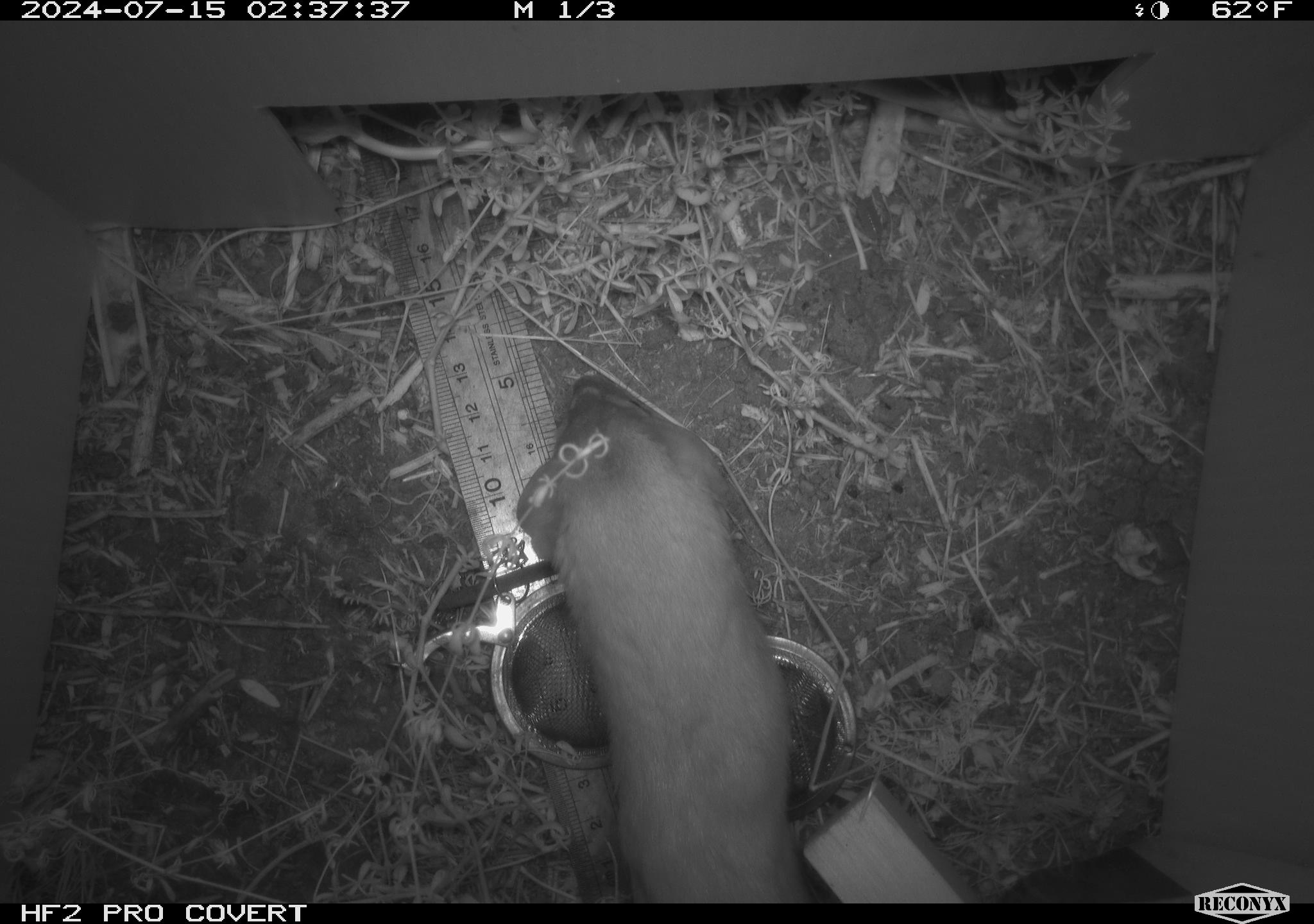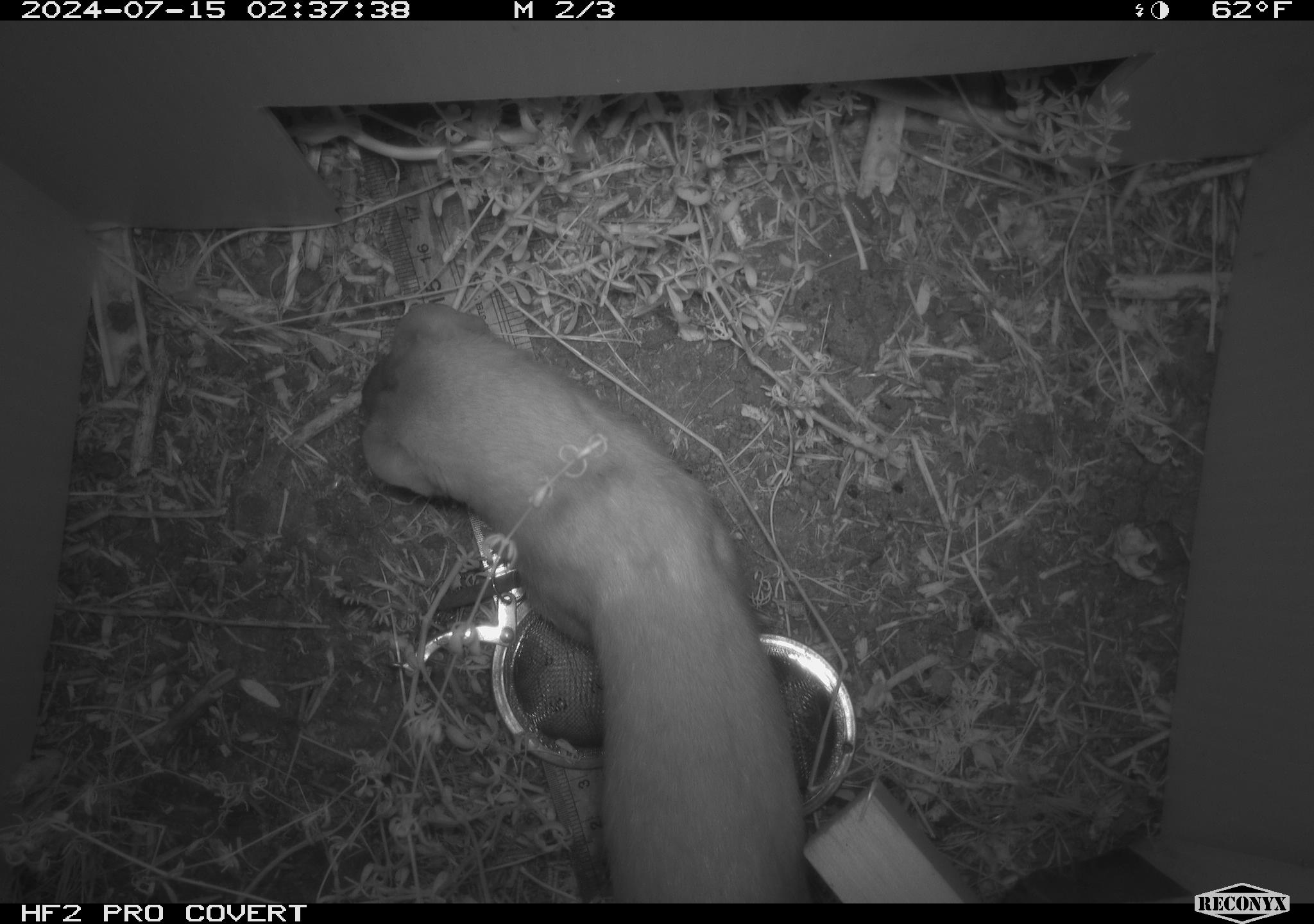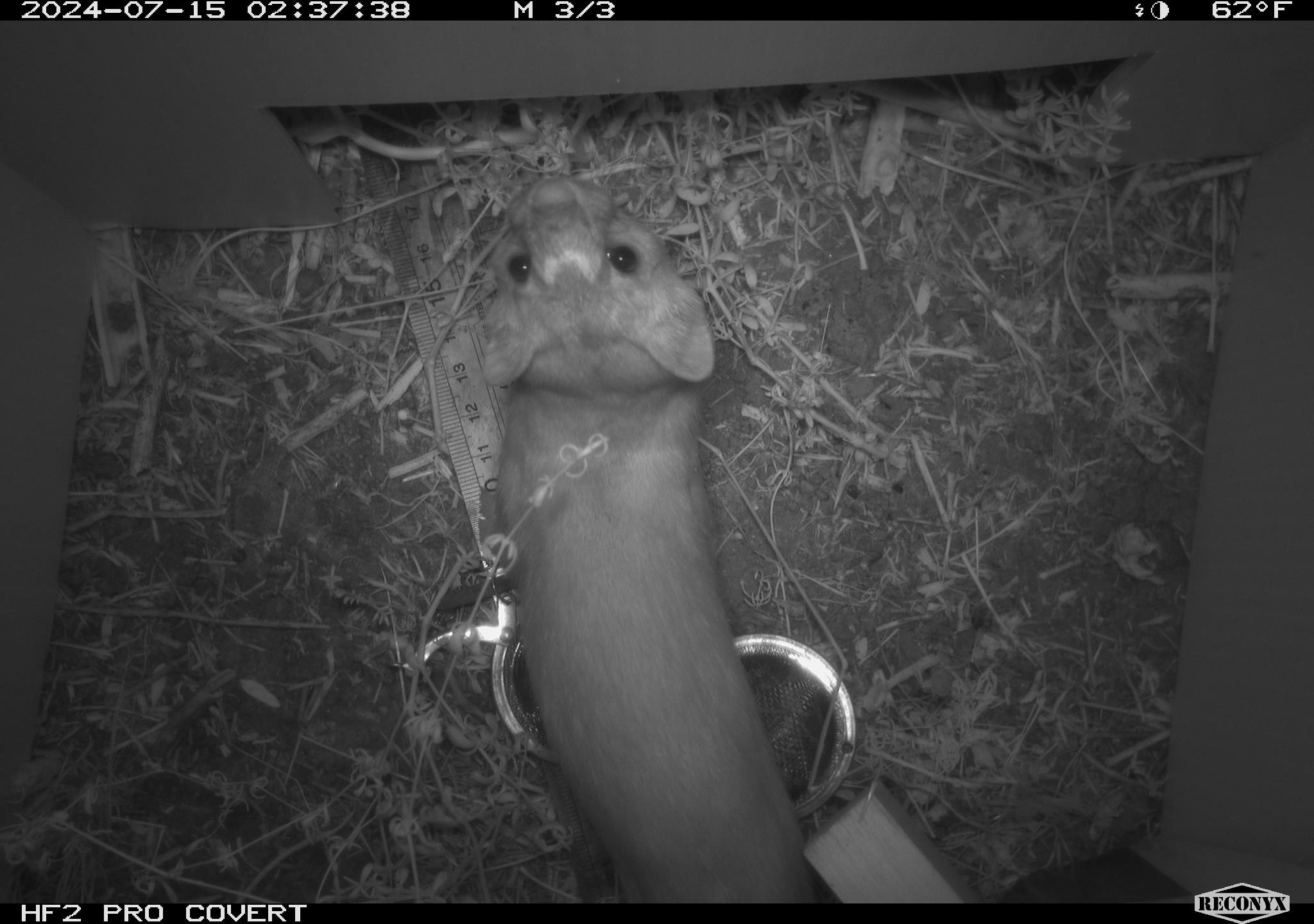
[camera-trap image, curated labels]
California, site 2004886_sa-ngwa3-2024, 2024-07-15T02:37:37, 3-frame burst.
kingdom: Animalia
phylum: Chordata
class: Mammalia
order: Carnivora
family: Mustelidae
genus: Neogale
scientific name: Neogale frenata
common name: long-tailed weasel